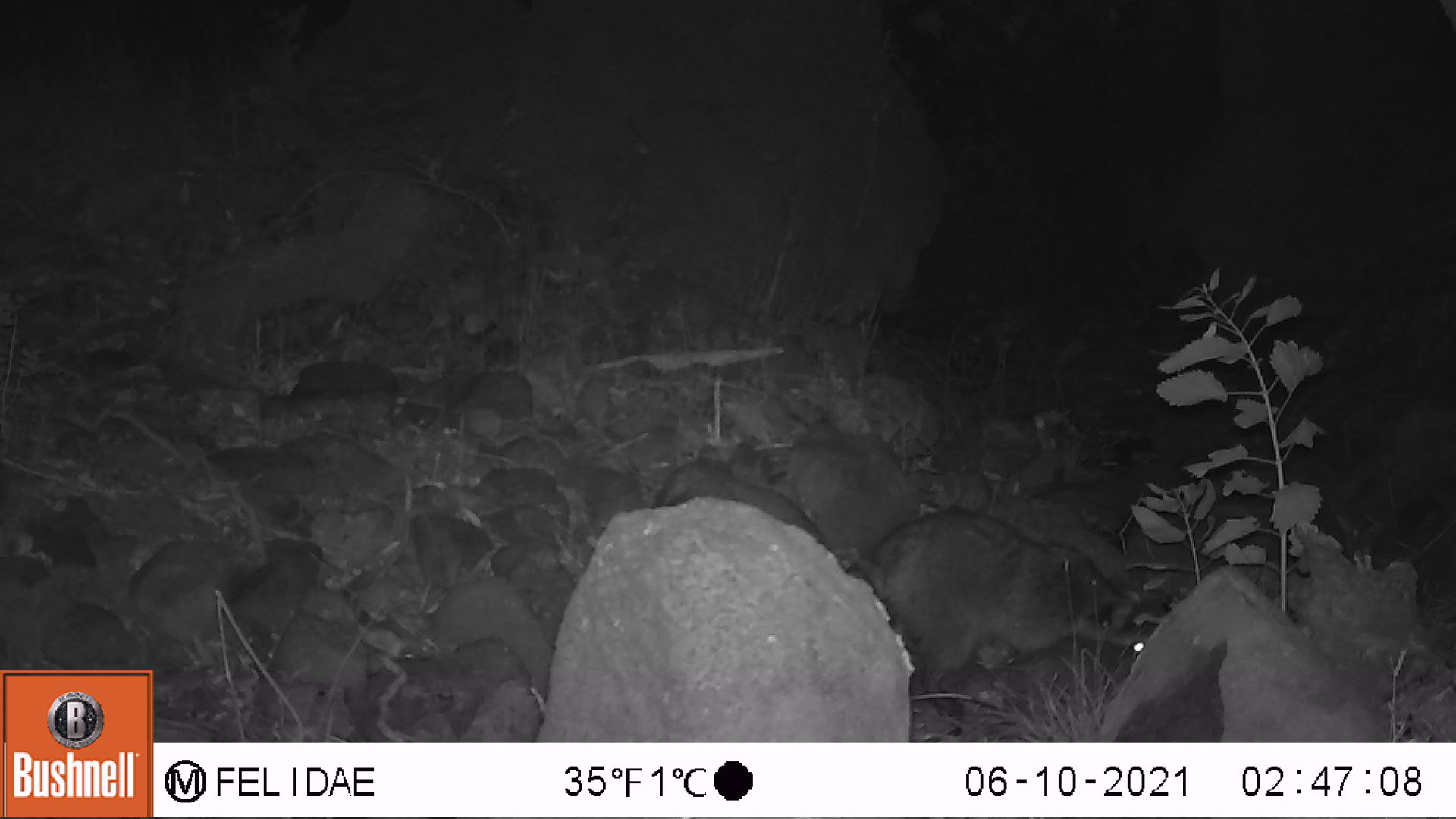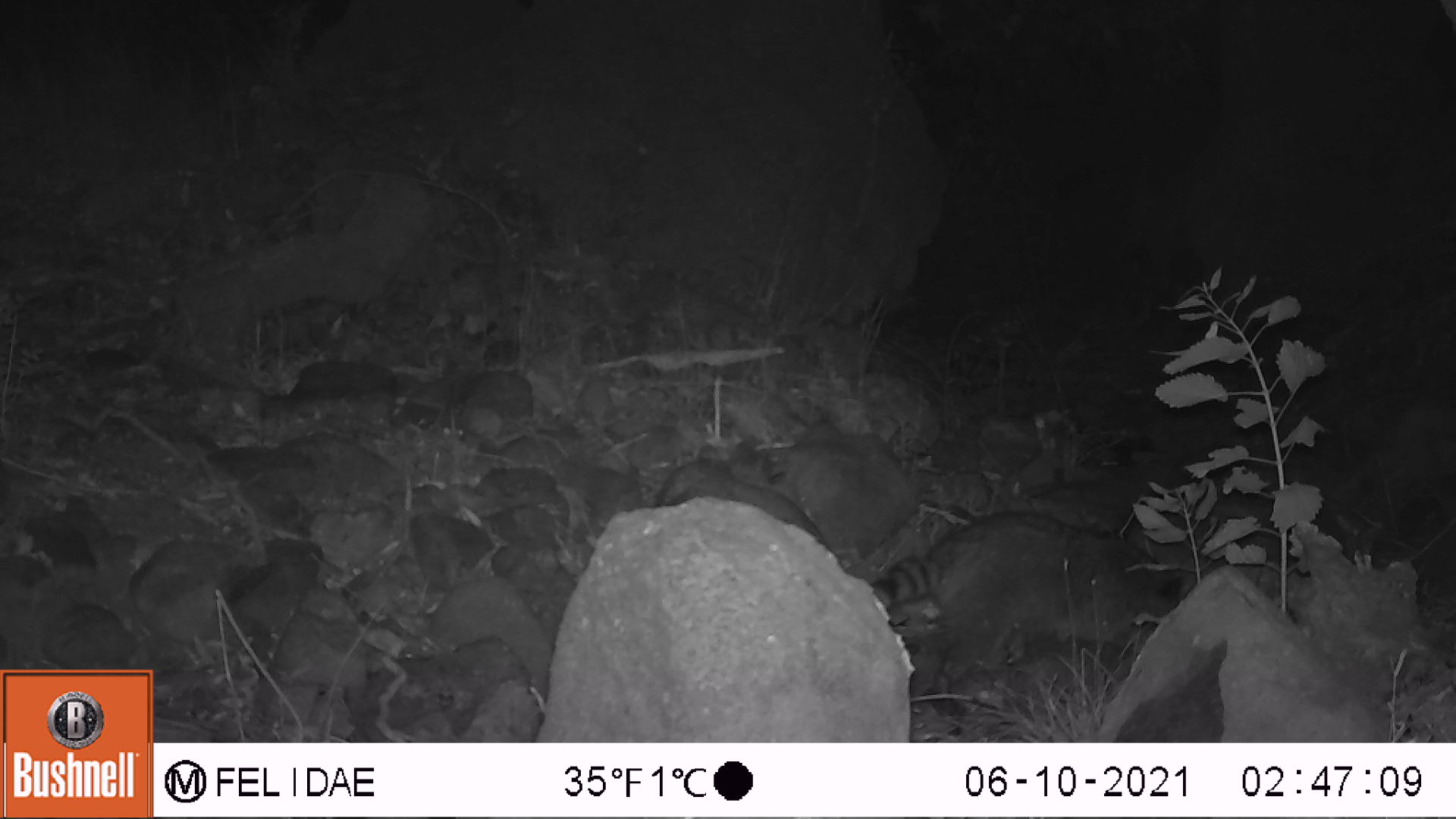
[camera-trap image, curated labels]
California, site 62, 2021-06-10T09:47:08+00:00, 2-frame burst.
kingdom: Animalia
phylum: Chordata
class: Mammalia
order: Carnivora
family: Procyonidae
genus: Procyon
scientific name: Procyon lotor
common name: raccoon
Raccoon (Procyon lotor).